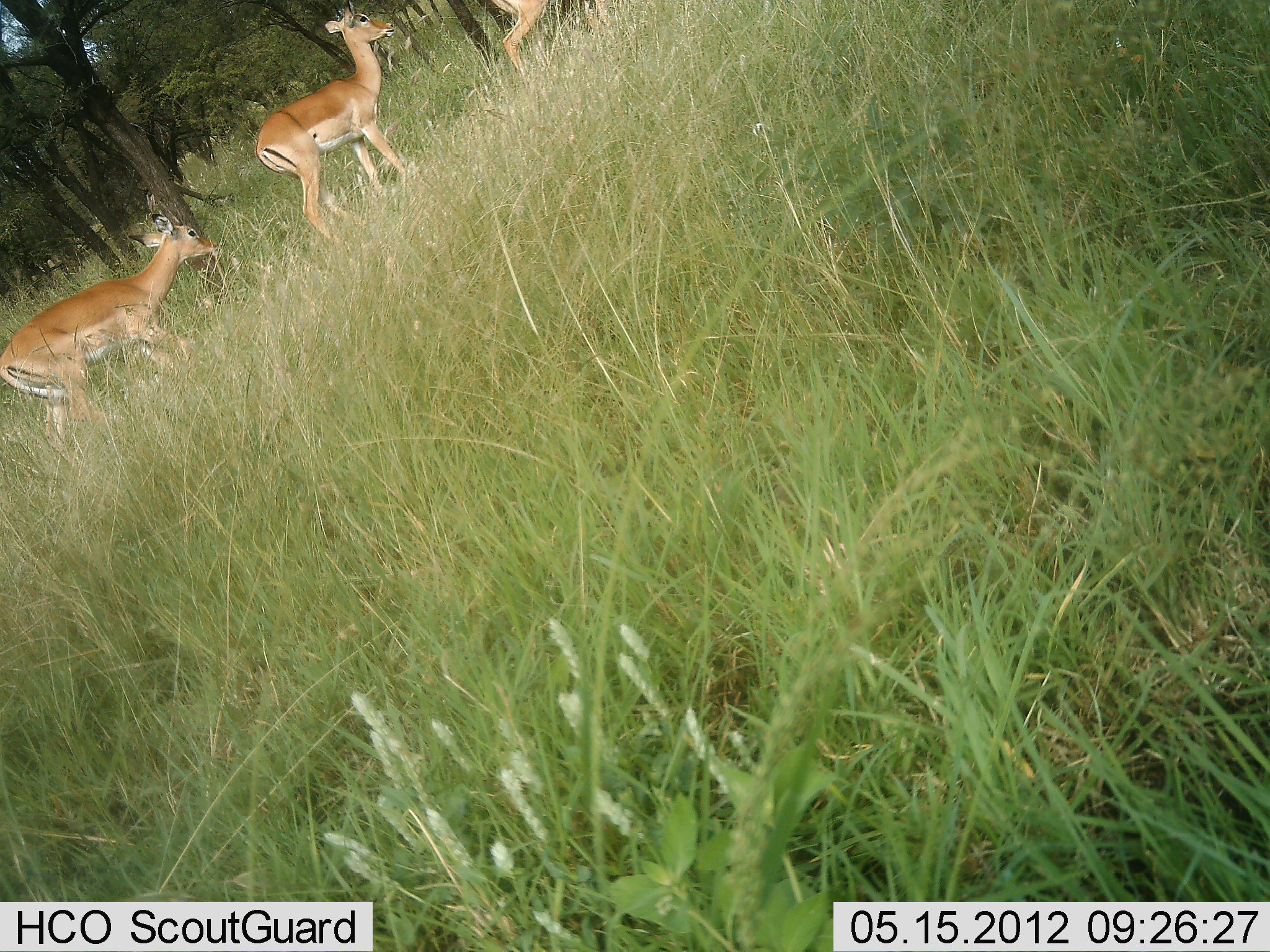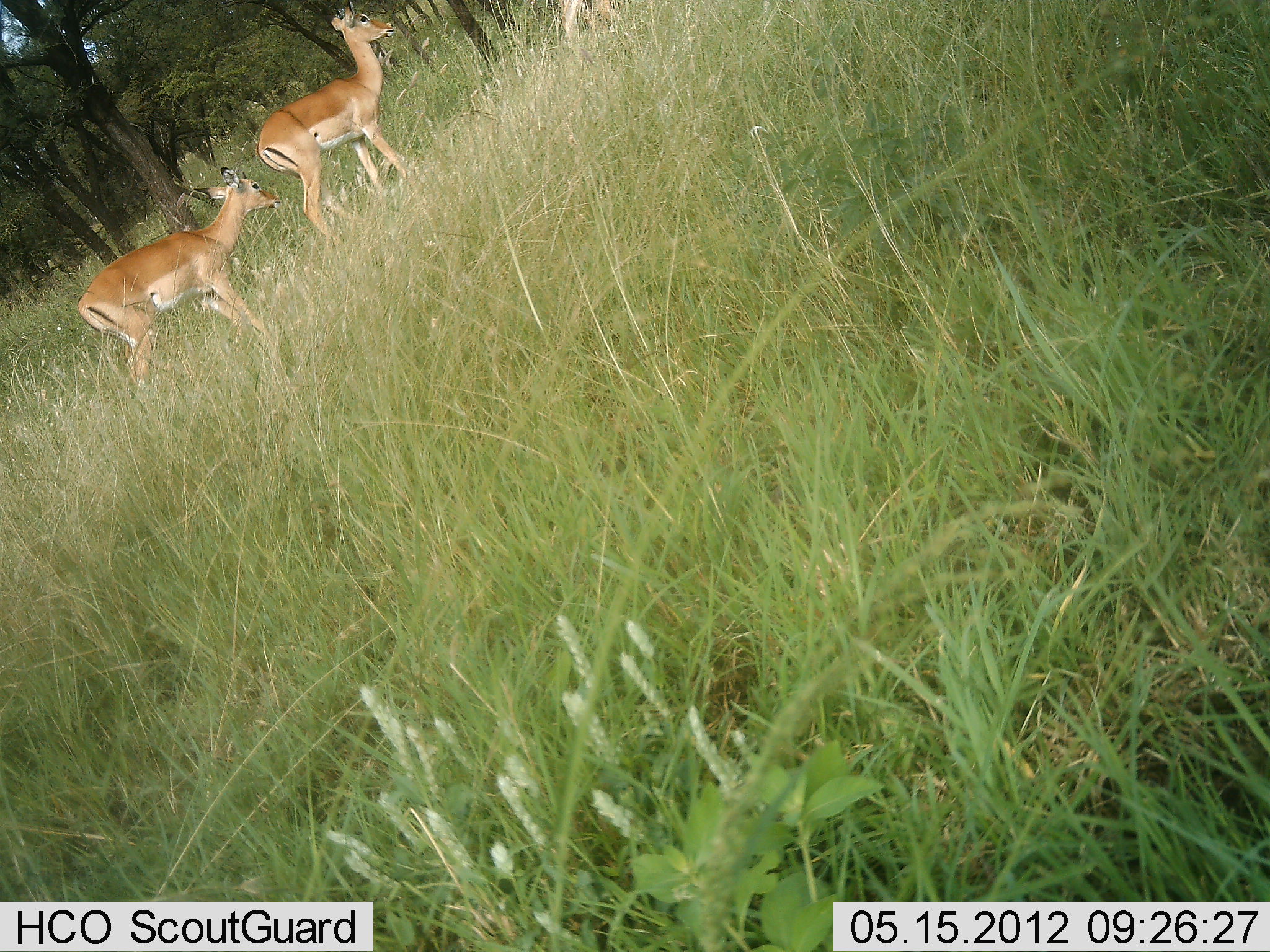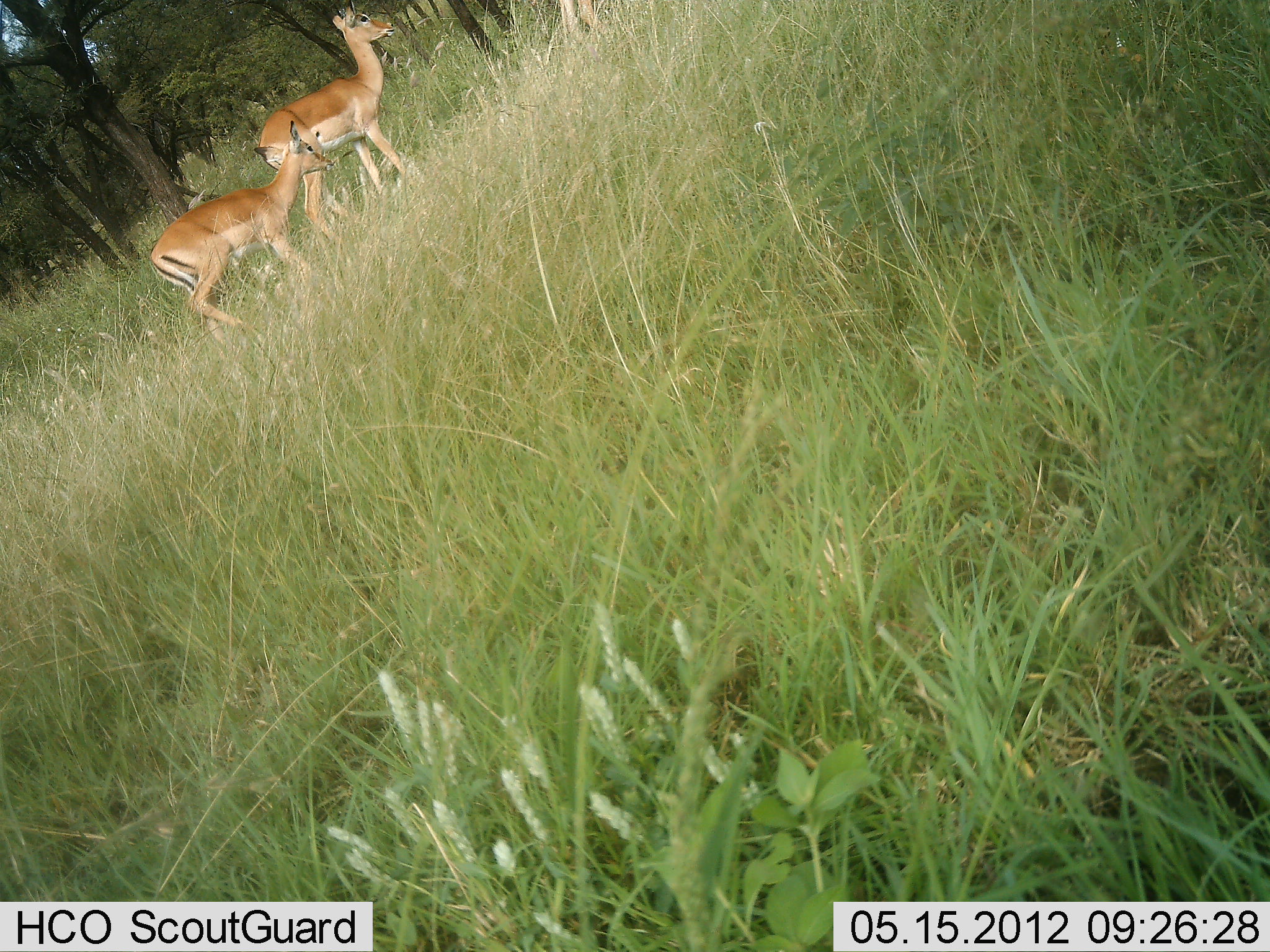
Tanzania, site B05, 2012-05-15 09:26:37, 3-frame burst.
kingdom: Animalia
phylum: Chordata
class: Mammalia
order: Artiodactyla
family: Bovidae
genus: Aepyceros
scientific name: Aepyceros melampus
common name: impala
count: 3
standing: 60%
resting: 0%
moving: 95%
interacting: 5%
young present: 15%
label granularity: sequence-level